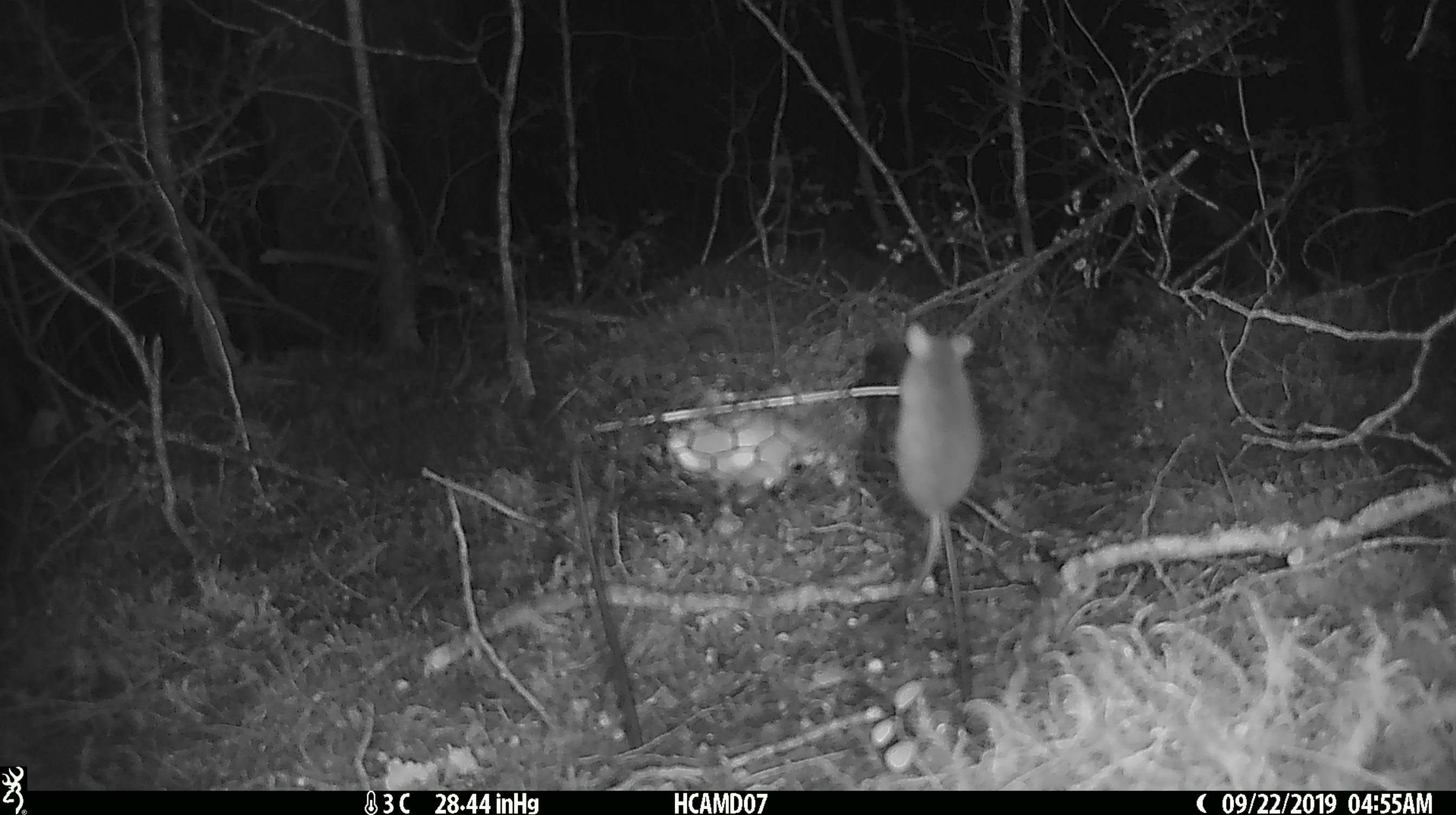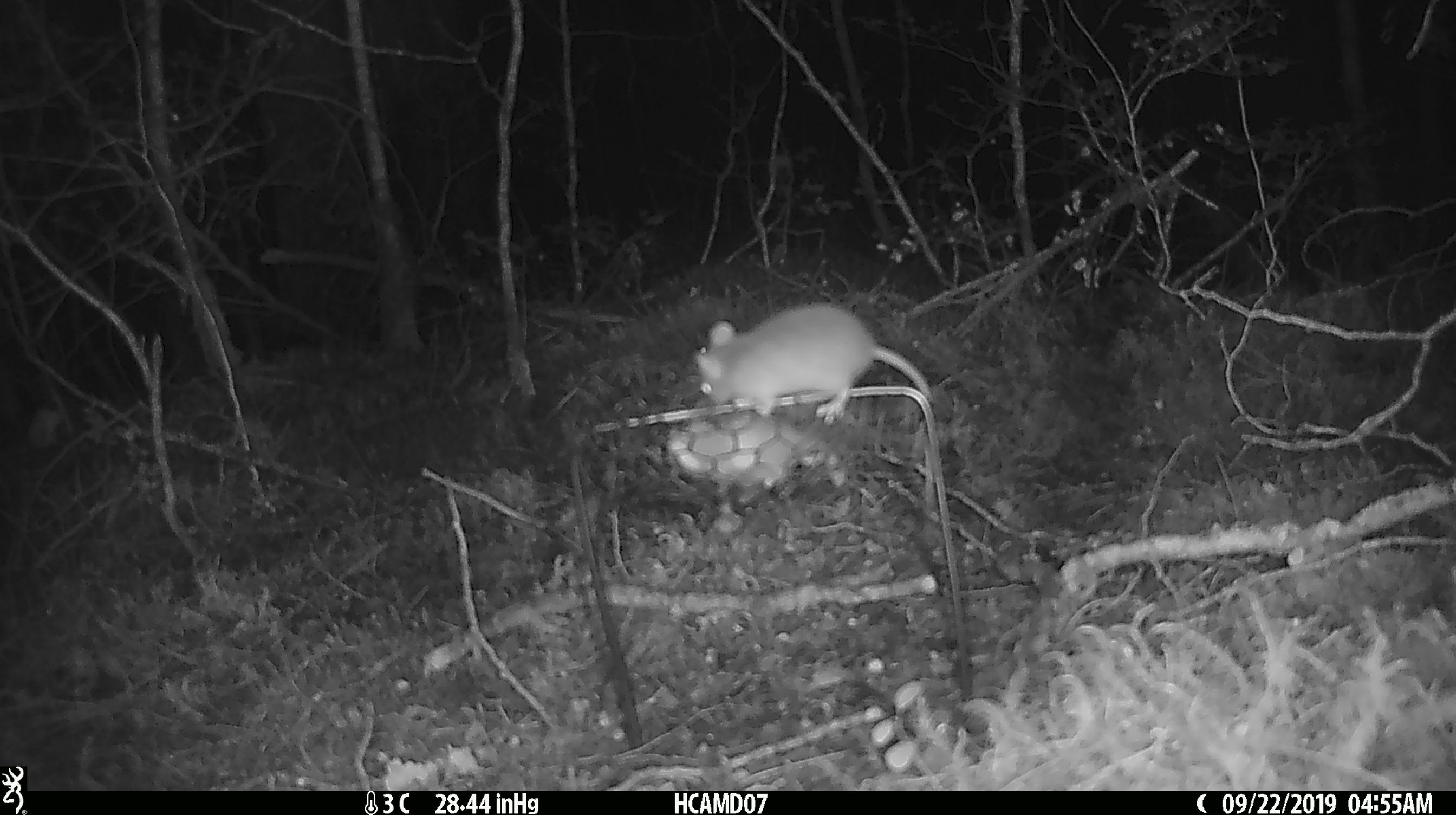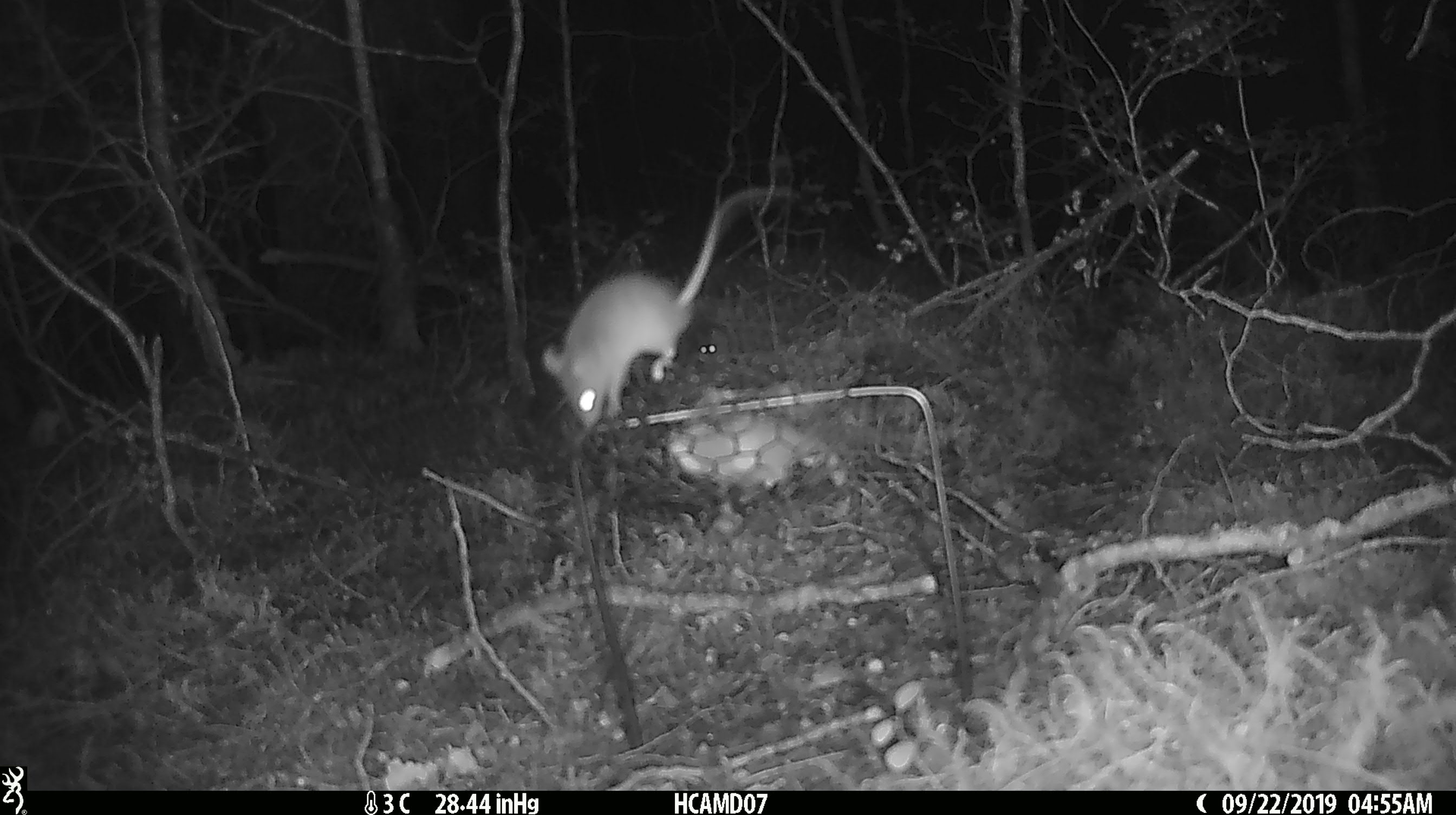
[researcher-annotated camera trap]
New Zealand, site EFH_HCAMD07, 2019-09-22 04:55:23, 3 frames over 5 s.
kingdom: Animalia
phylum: Chordata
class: Mammalia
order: Rodentia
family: Muridae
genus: Mus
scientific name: Mus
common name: mouse